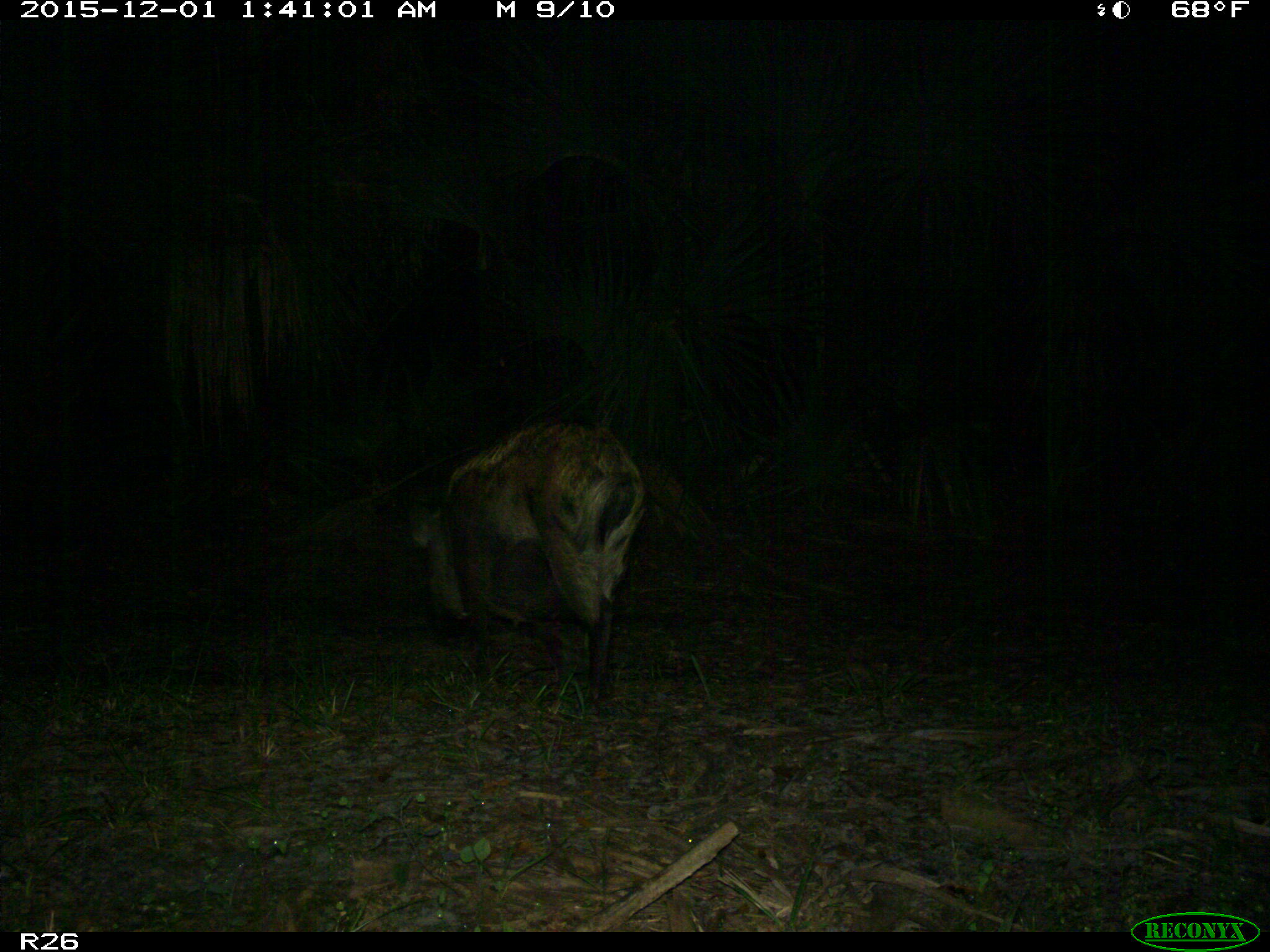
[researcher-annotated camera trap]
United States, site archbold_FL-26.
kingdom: Animalia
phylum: Chordata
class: Mammalia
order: Artiodactyla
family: Suidae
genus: Sus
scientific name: Sus scrofa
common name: wild boar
Sus scrofa (wild boar).